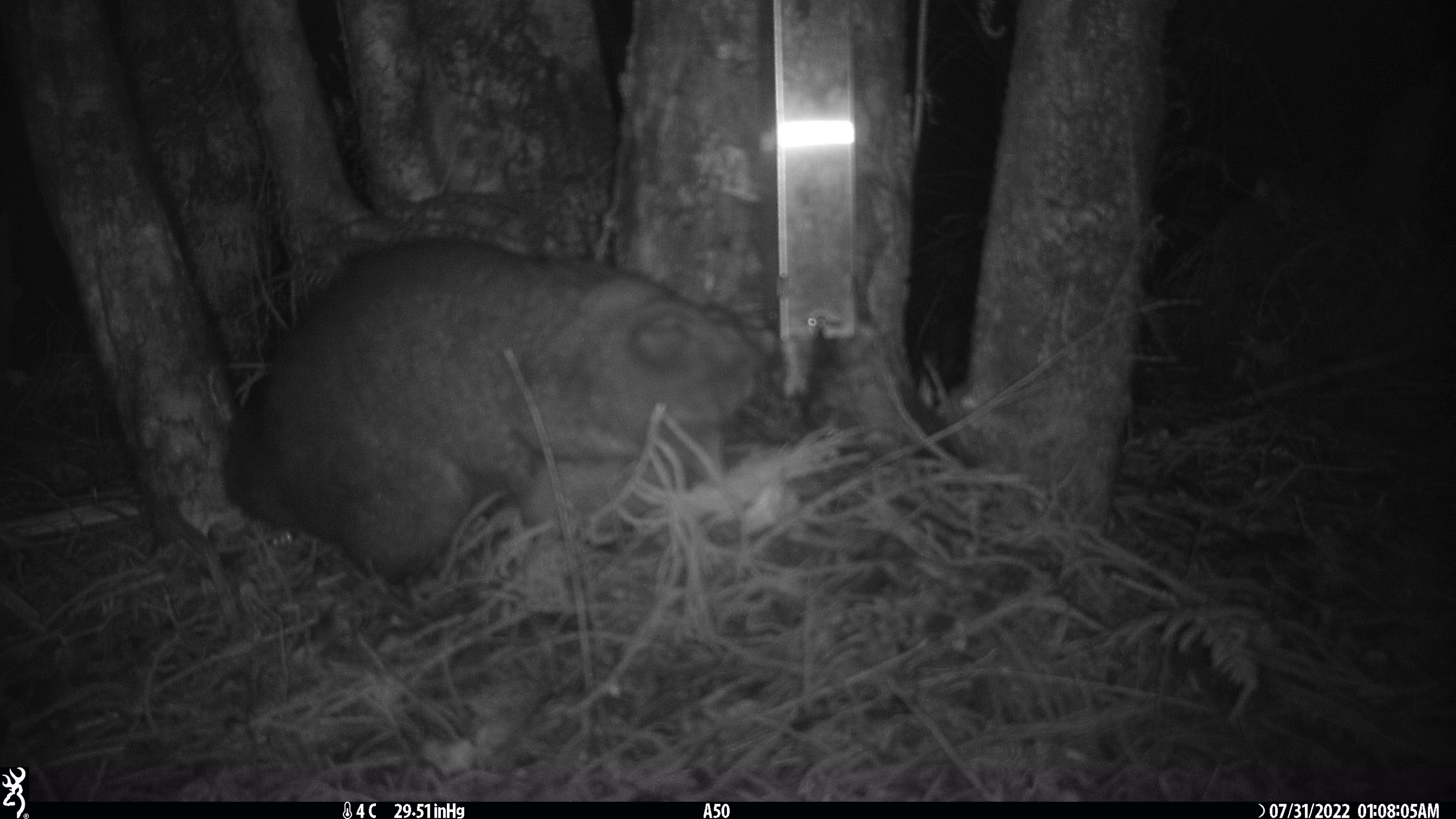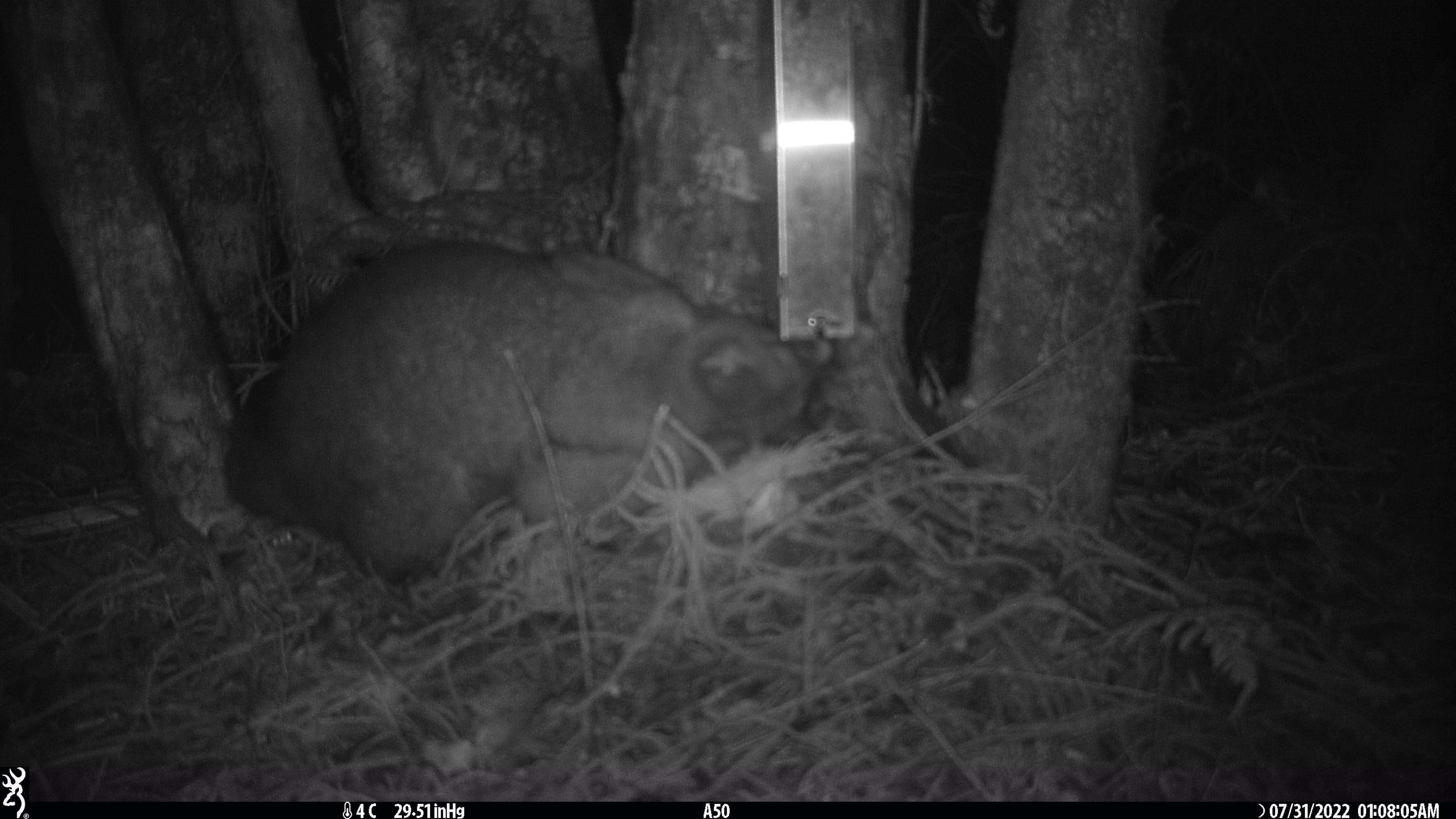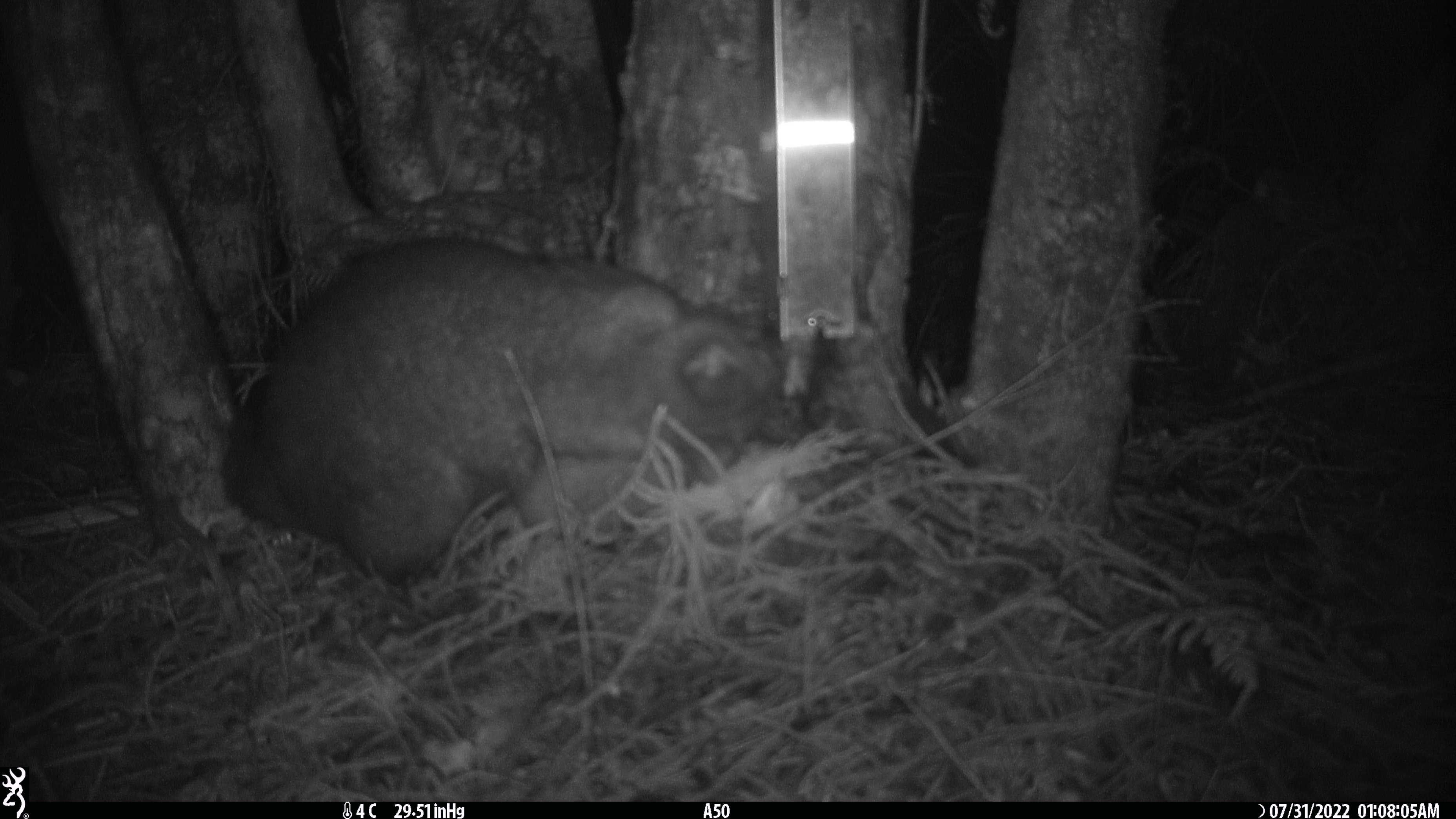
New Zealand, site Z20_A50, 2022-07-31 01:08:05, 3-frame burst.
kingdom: Animalia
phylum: Chordata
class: Mammalia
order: Diprotodontia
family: Phalangeridae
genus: Trichosurus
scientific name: Trichosurus vulpecula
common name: common brushtail possum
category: possum